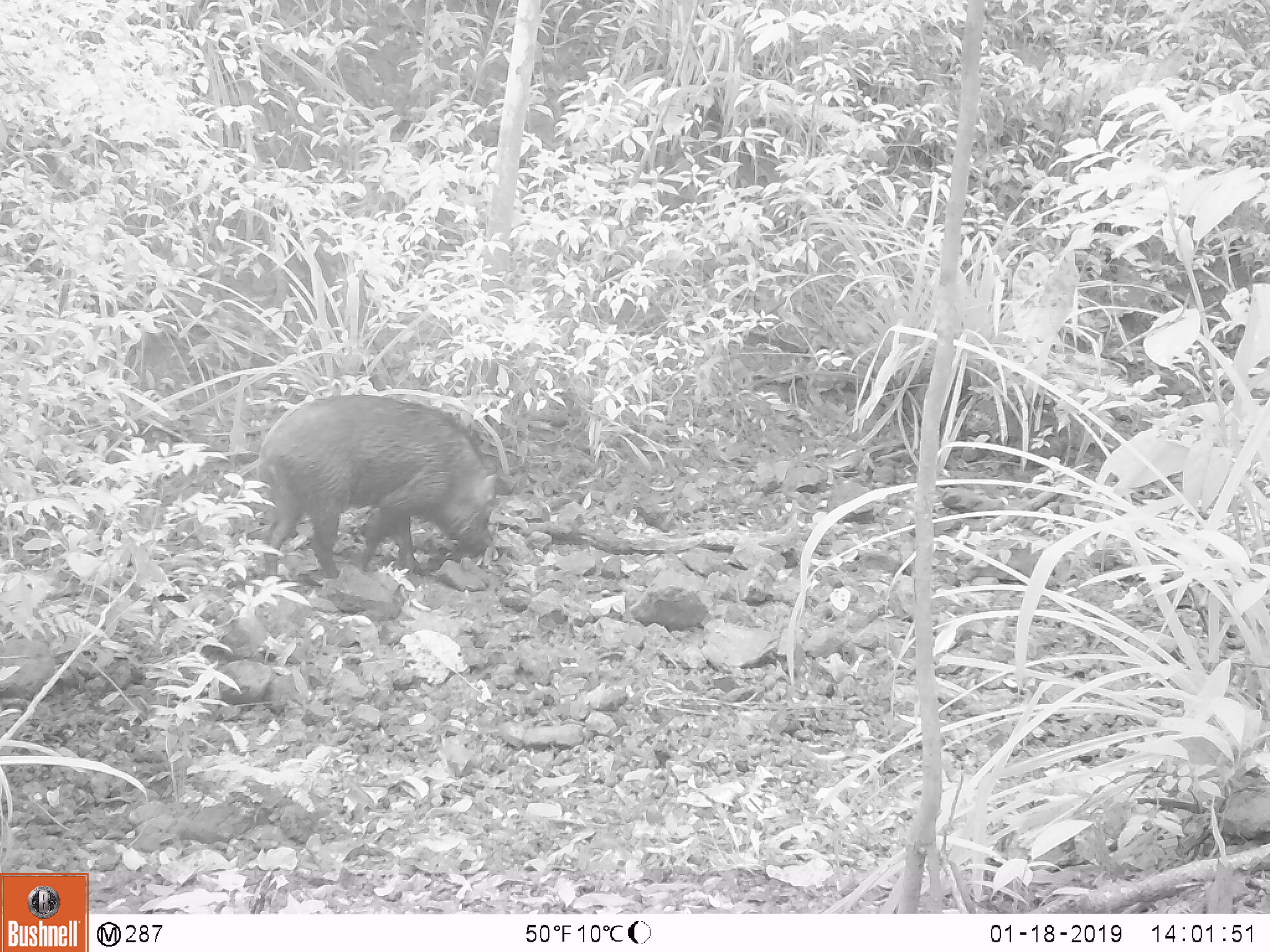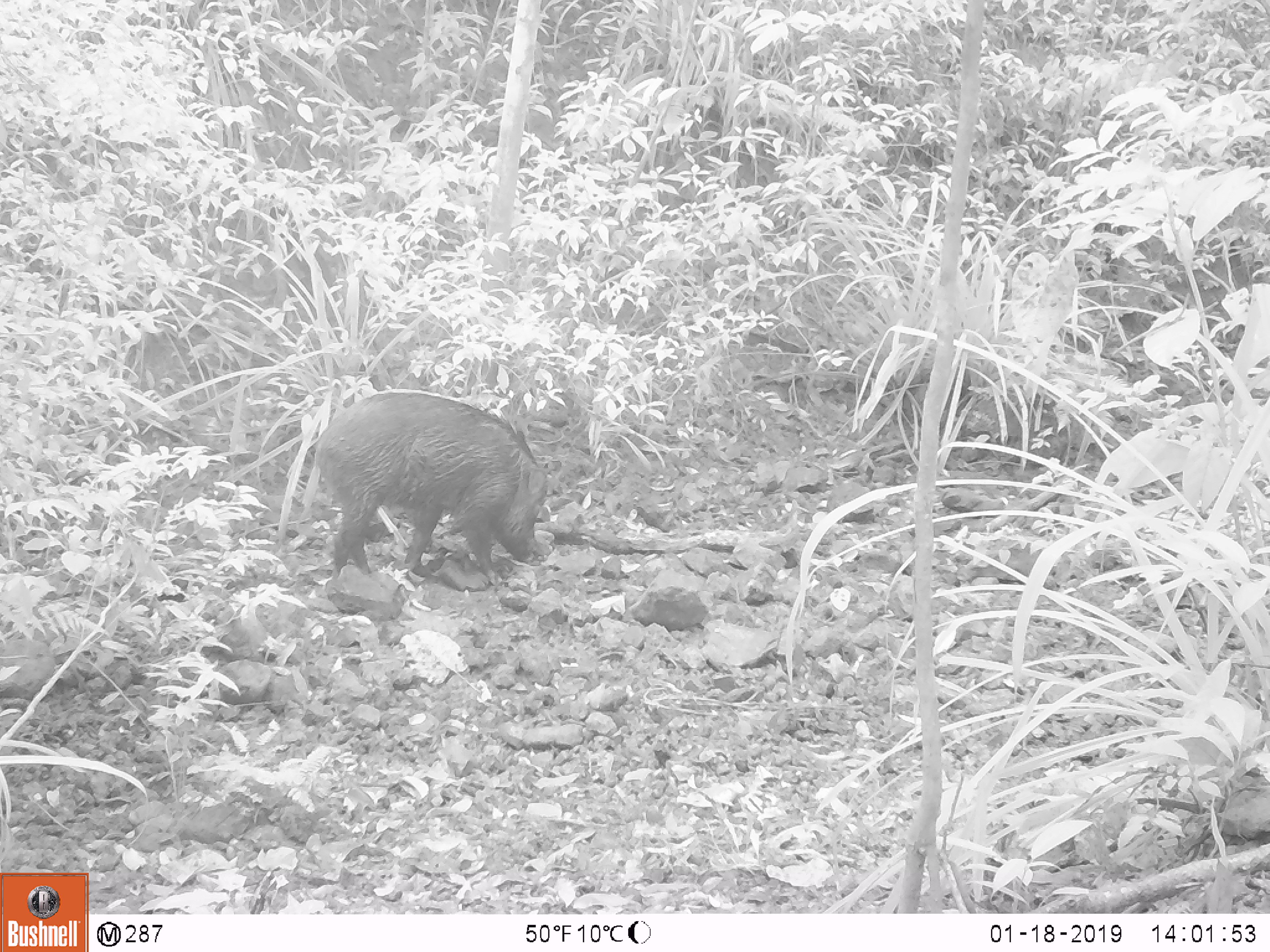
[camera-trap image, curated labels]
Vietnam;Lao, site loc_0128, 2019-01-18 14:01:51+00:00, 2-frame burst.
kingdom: Animalia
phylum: Chordata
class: Mammalia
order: Artiodactyla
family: Suidae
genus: Sus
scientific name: Sus scrofa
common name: eurasian wild pig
Eurasian wild pig (Sus scrofa). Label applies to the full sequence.